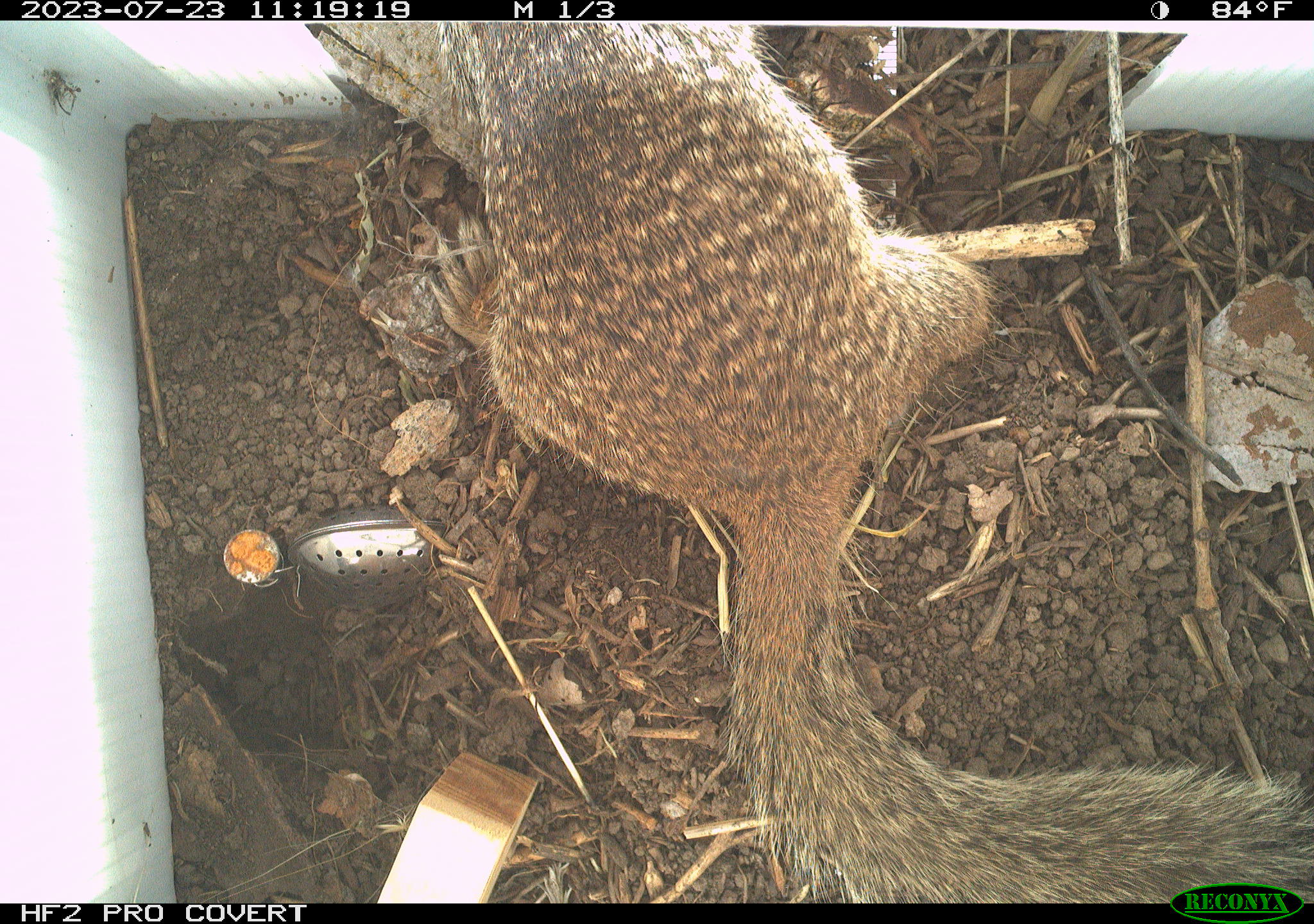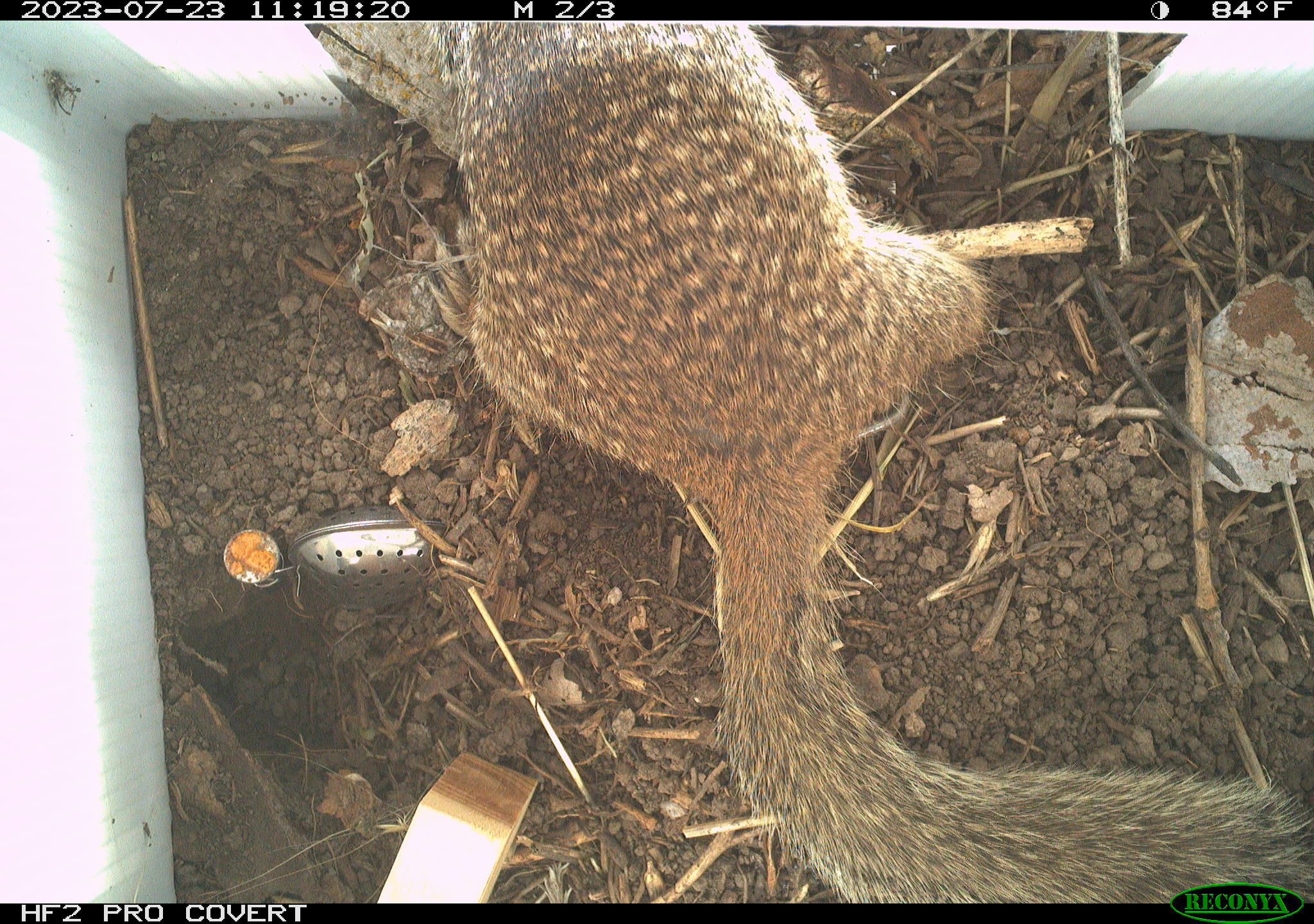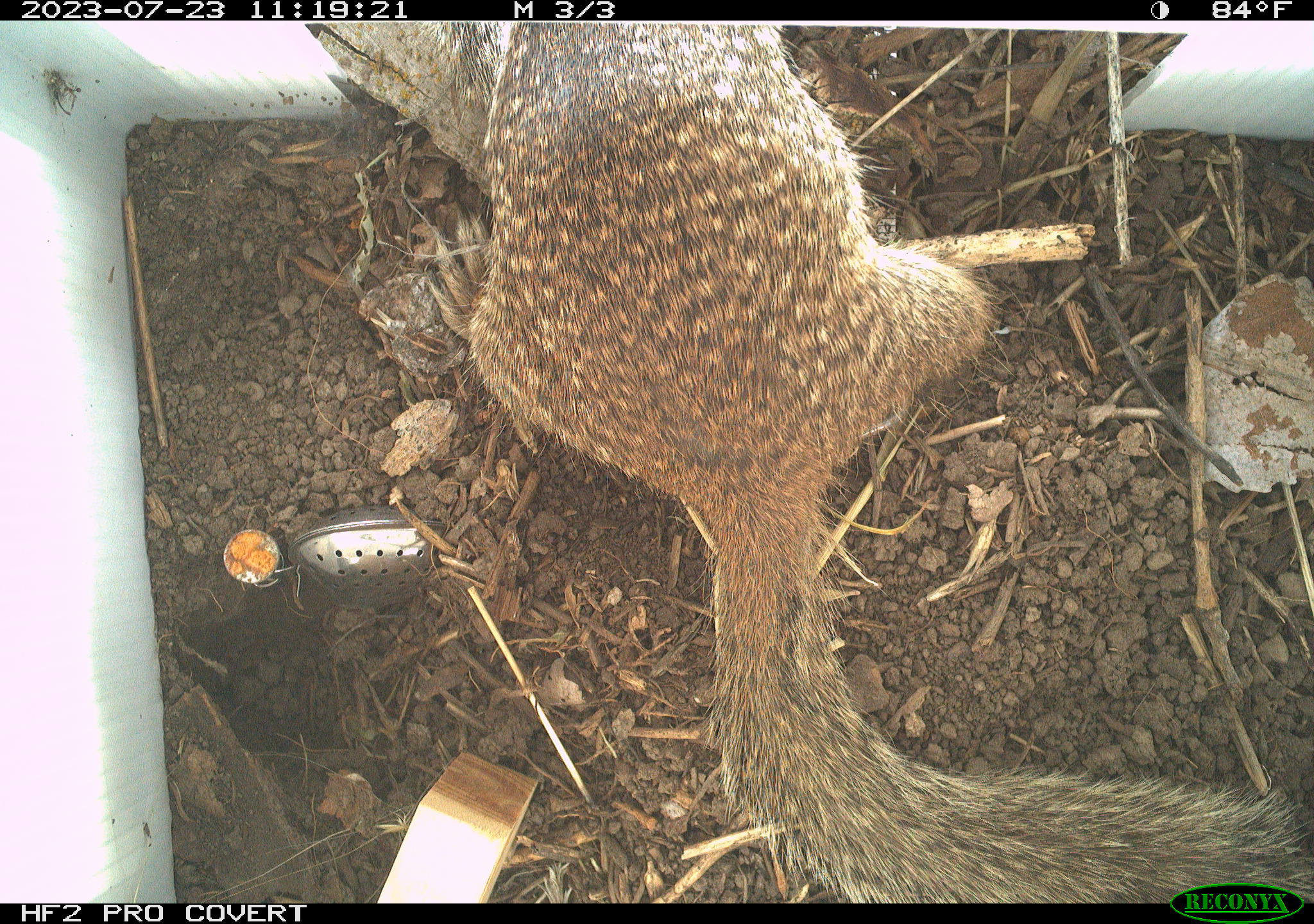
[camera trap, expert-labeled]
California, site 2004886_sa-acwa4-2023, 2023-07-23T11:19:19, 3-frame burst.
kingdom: Animalia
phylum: Chordata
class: Mammalia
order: Rodentia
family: Sciuridae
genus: Otospermophilus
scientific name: Otospermophilus beecheyi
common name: california ground squirrel